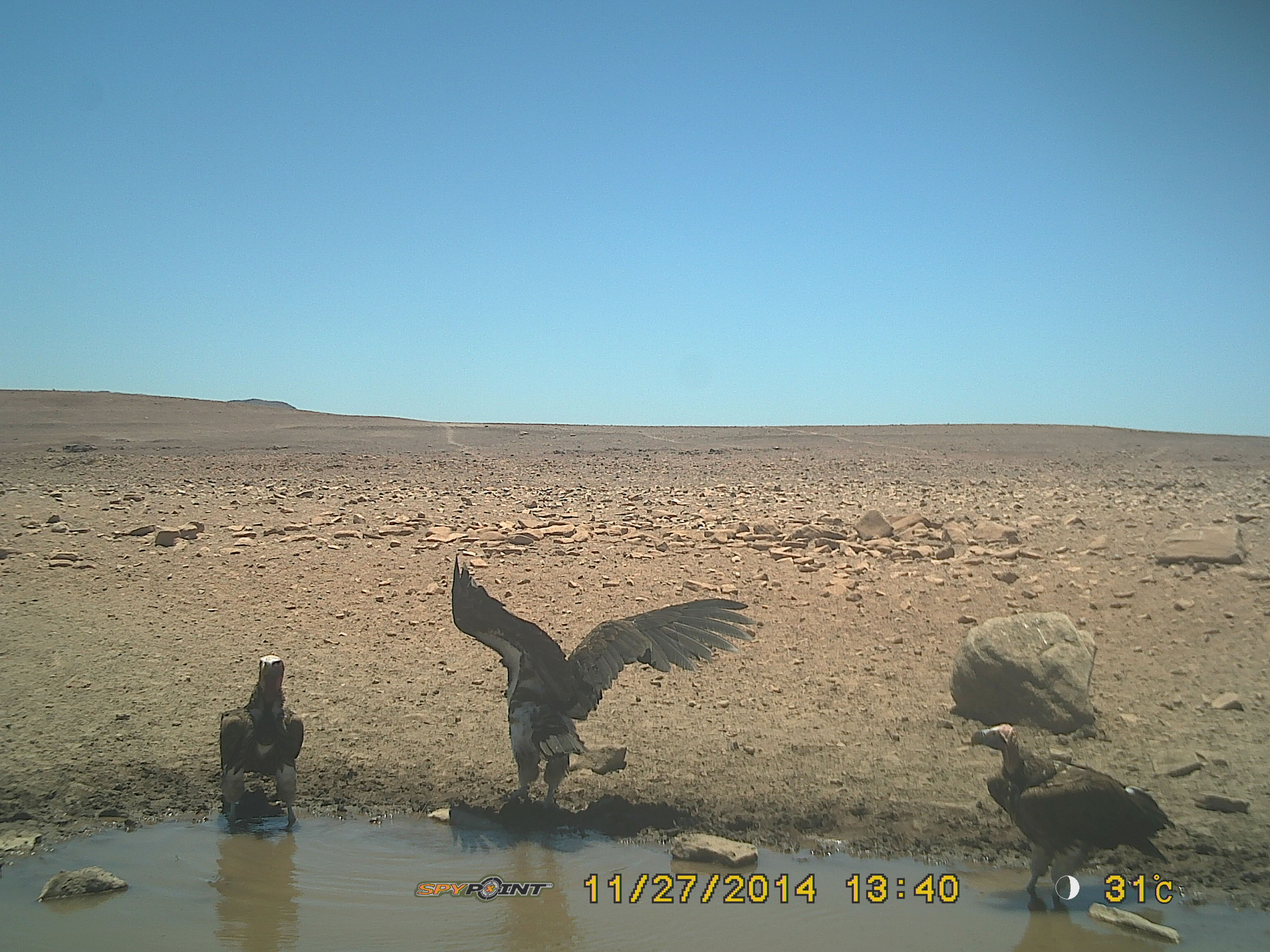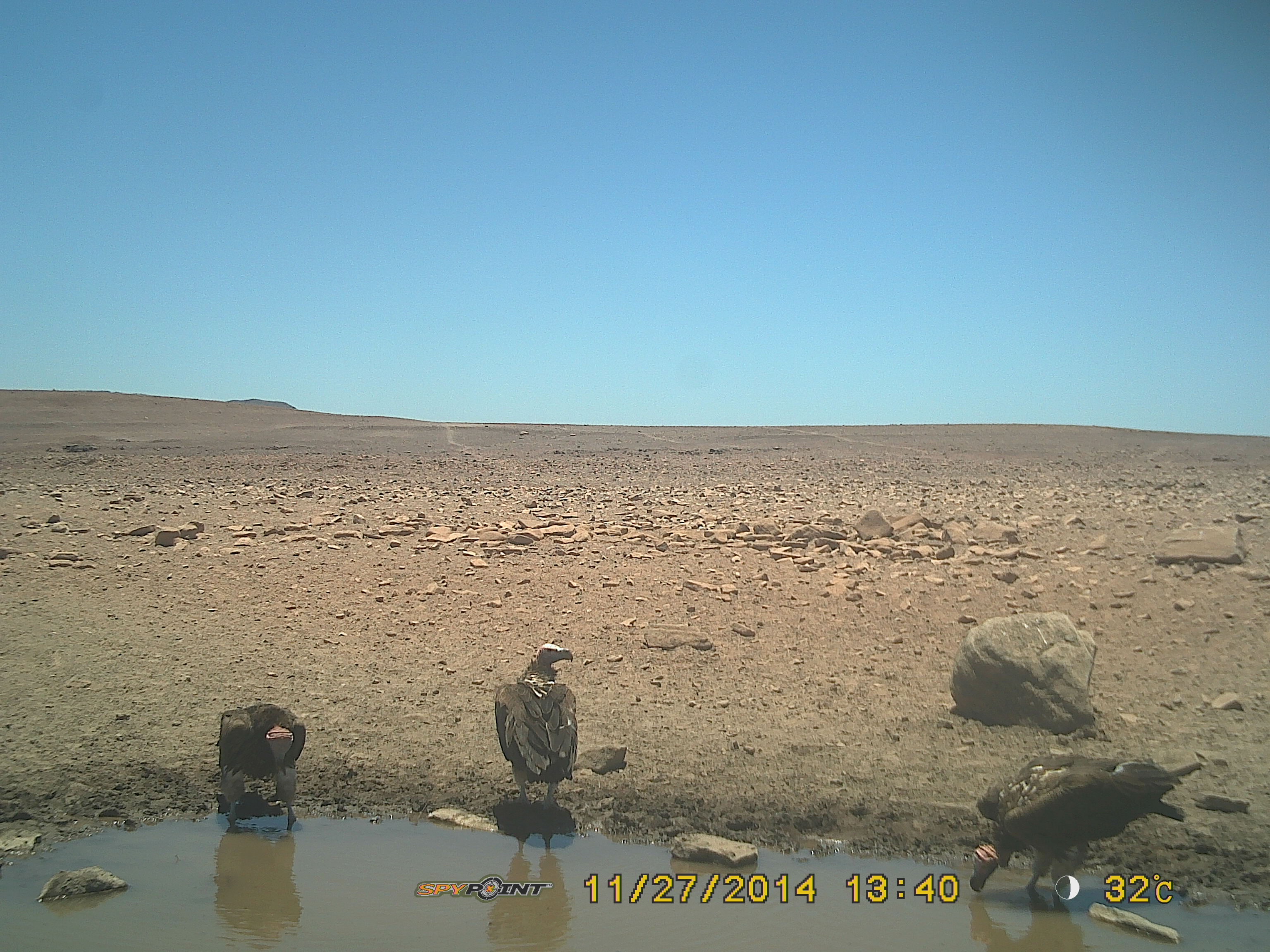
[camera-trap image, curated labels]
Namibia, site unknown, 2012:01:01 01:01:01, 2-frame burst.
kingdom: Animalia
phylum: Chordata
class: Aves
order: Accipitriformes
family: Accipitridae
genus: Torgos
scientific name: Torgos tracheliotos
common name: lappet-faced vulture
Torgos tracheliotos (lappet-faced vulture).